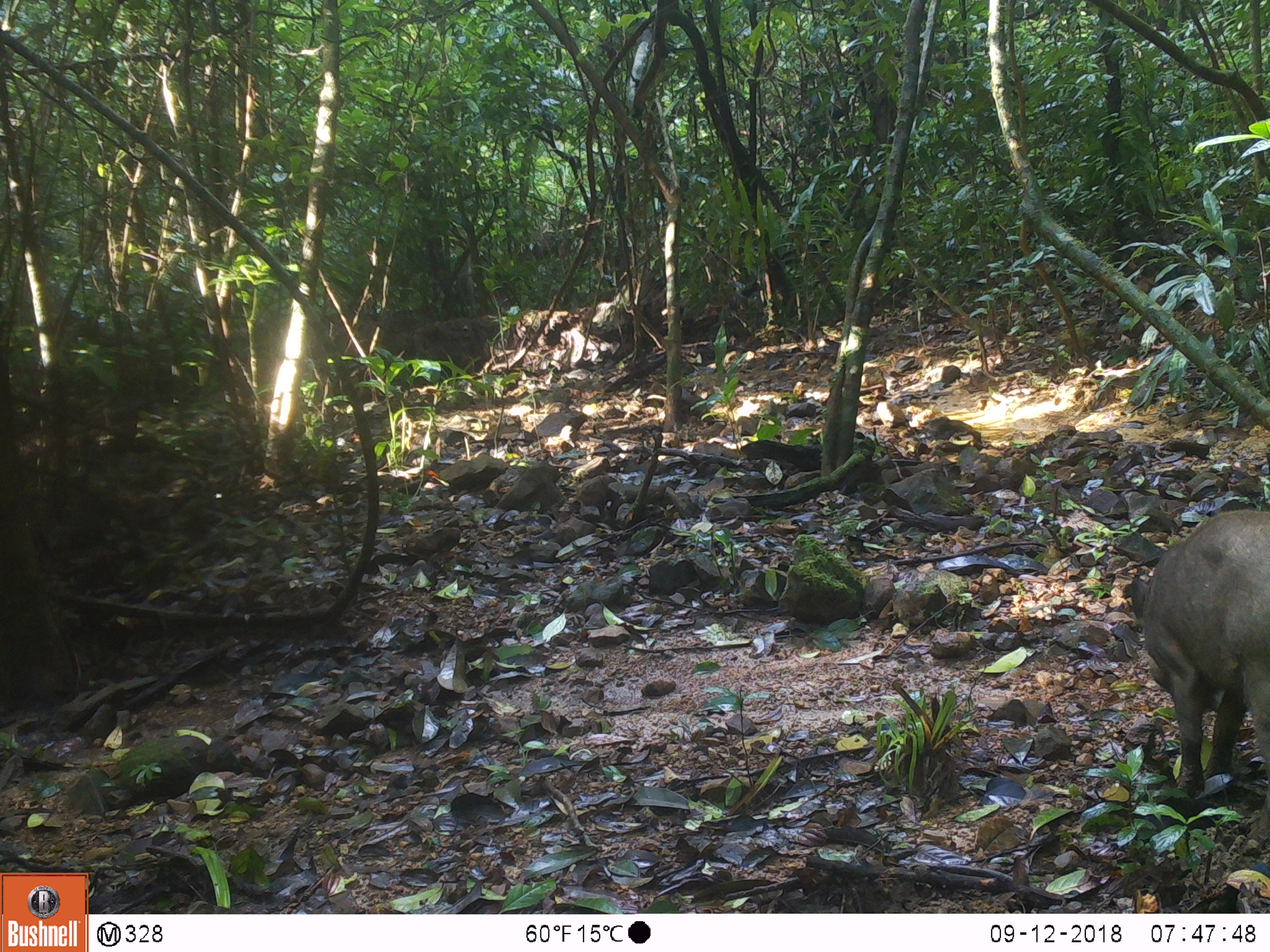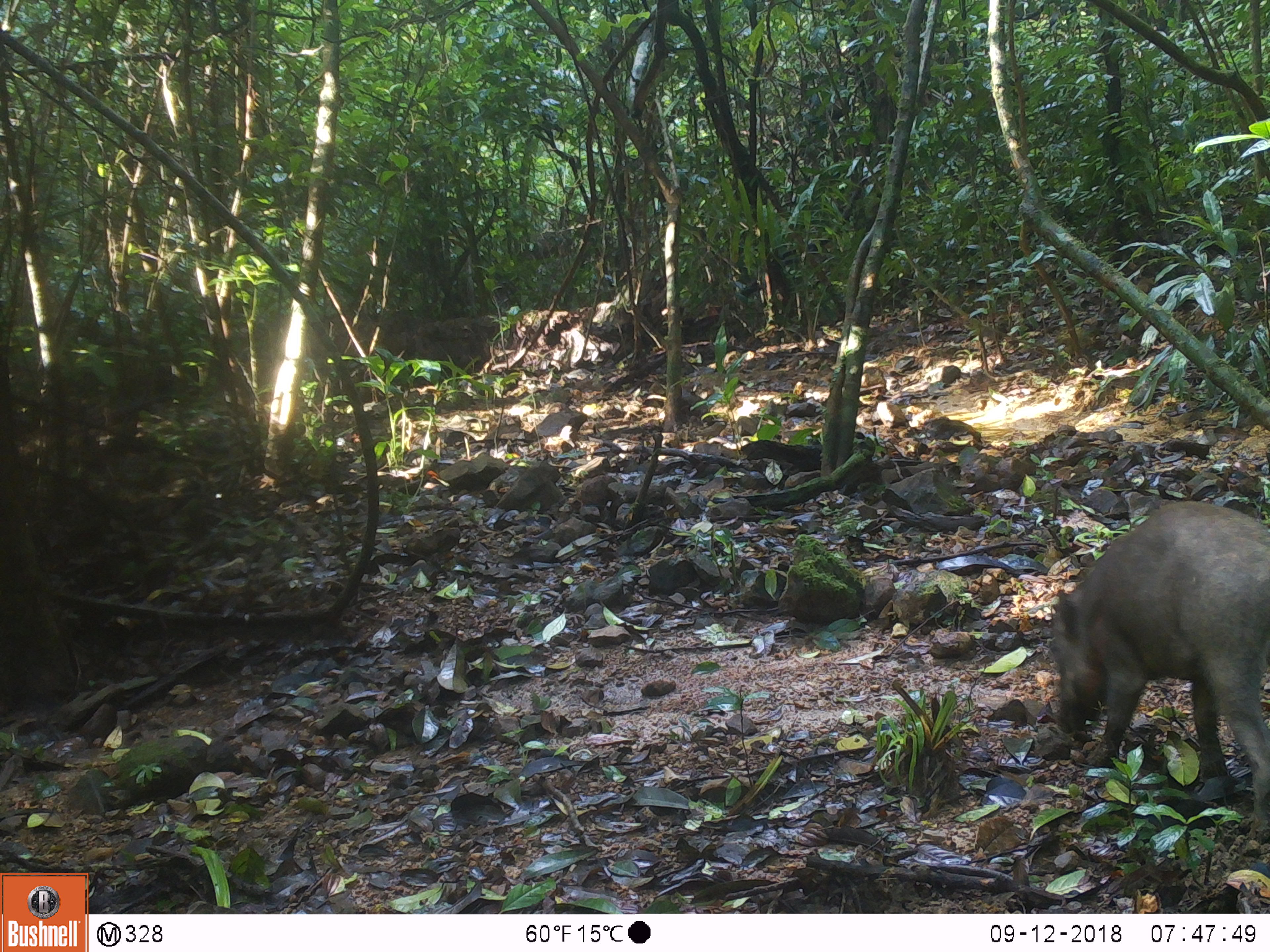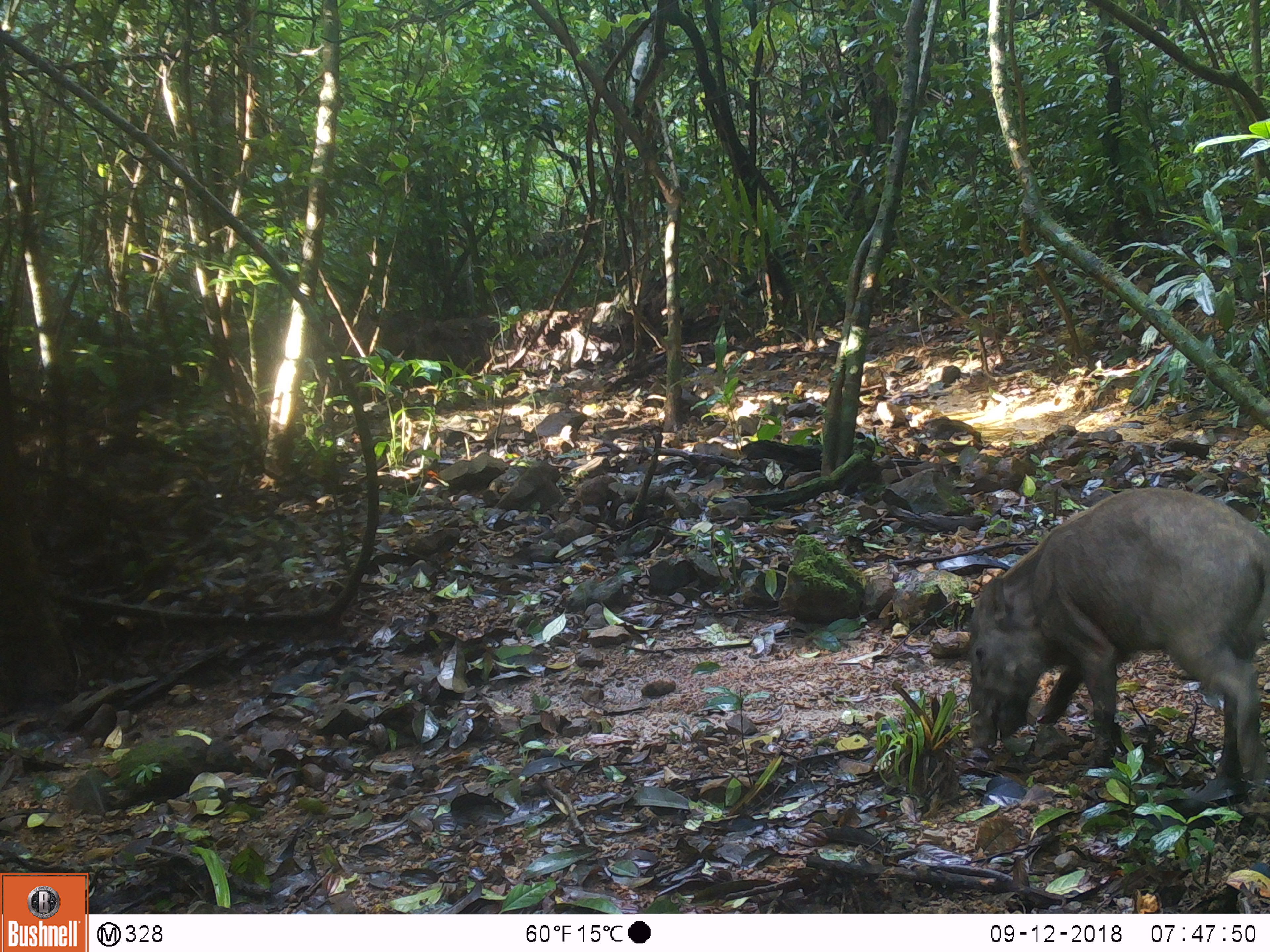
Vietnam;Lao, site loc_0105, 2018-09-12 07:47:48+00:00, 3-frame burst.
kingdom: Animalia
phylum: Chordata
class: Mammalia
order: Artiodactyla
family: Suidae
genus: Sus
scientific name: Sus scrofa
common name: eurasian wild pig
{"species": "eurasian wild pig (Sus scrofa)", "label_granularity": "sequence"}